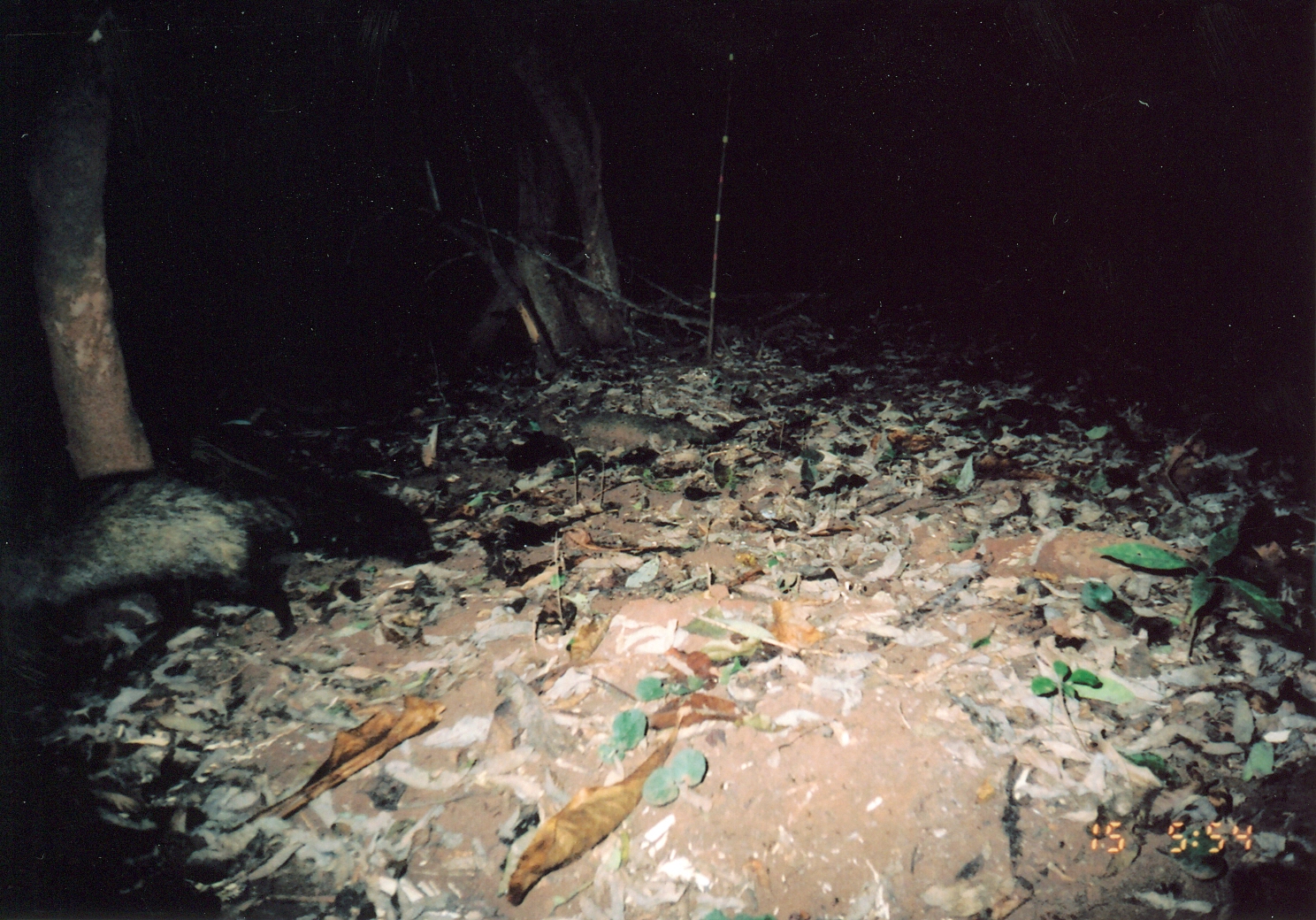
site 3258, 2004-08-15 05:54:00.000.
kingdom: Animalia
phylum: Chordata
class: Mammalia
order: Carnivora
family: Herpestidae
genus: Bdeogale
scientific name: Bdeogale crassicauda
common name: bushy-tailed mongoose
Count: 1.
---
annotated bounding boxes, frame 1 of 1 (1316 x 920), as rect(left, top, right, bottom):
bdeogale crassicauda: rect(0, 466, 432, 668)